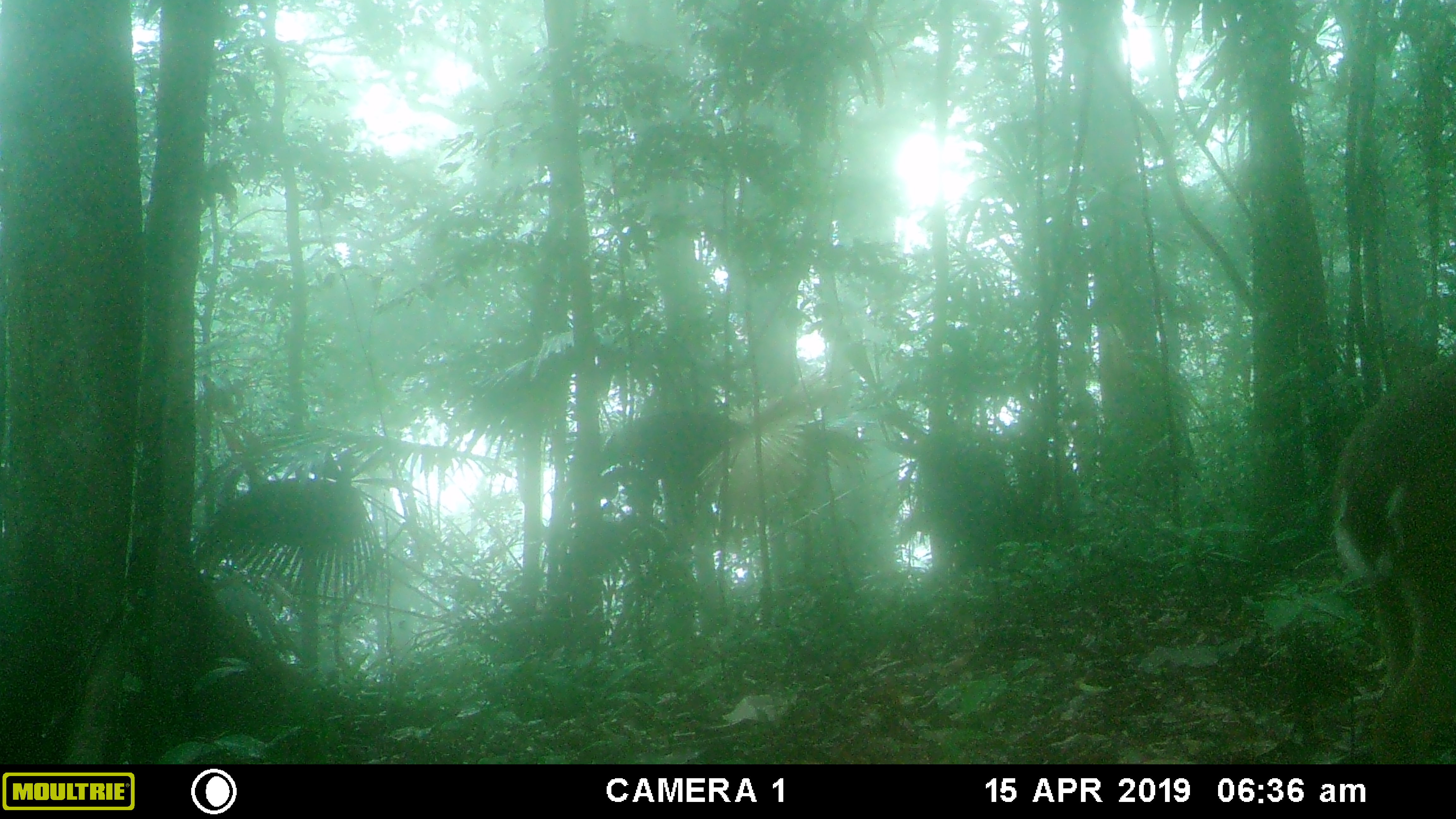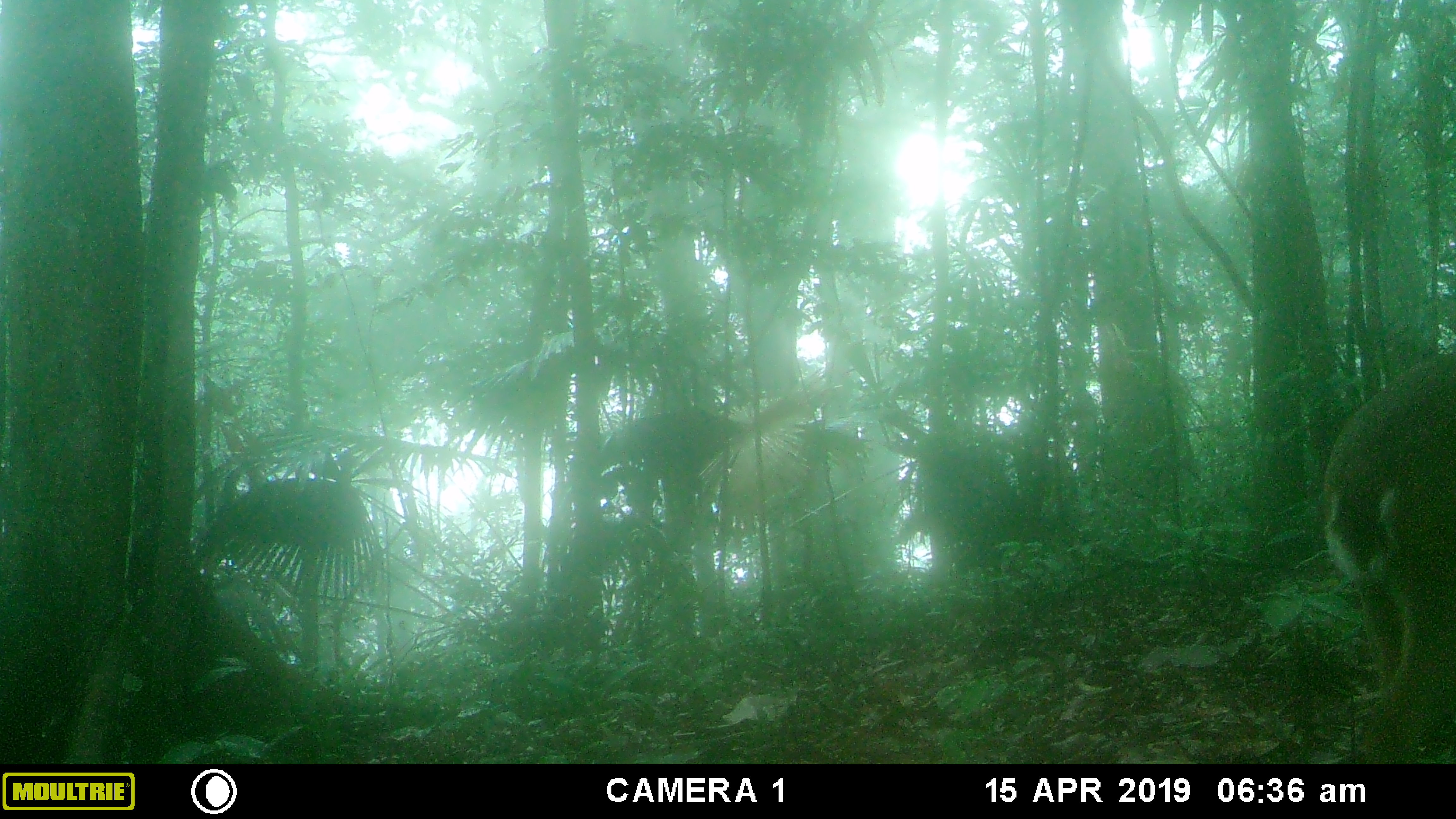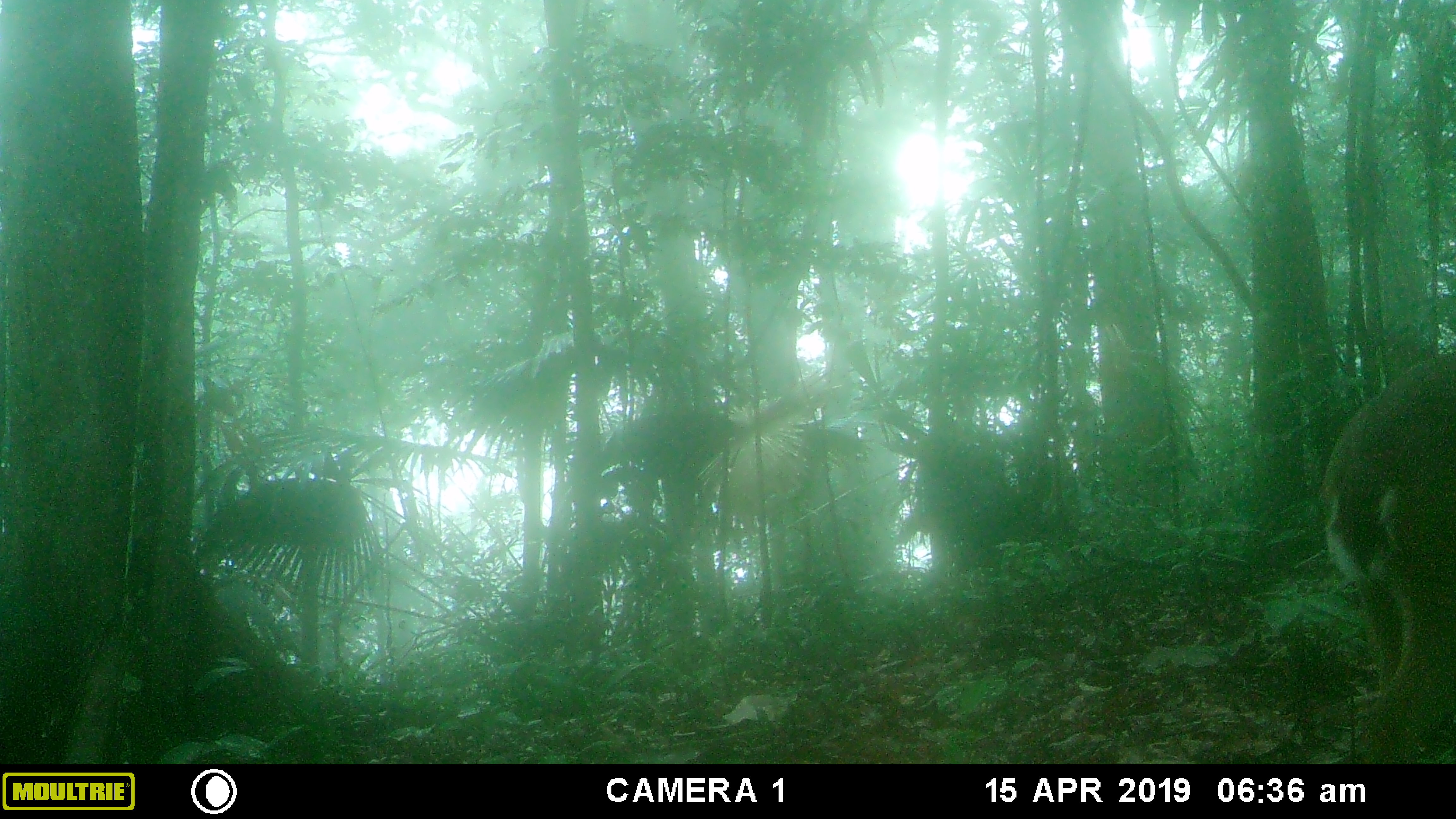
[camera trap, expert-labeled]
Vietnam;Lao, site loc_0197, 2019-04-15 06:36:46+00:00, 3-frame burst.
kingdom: Animalia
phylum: Chordata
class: Mammalia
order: Artiodactyla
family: Cervidae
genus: Muntiacus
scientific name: Muntiacus vuquangensis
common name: large-antlered muntjac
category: large antlered muntjac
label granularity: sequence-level